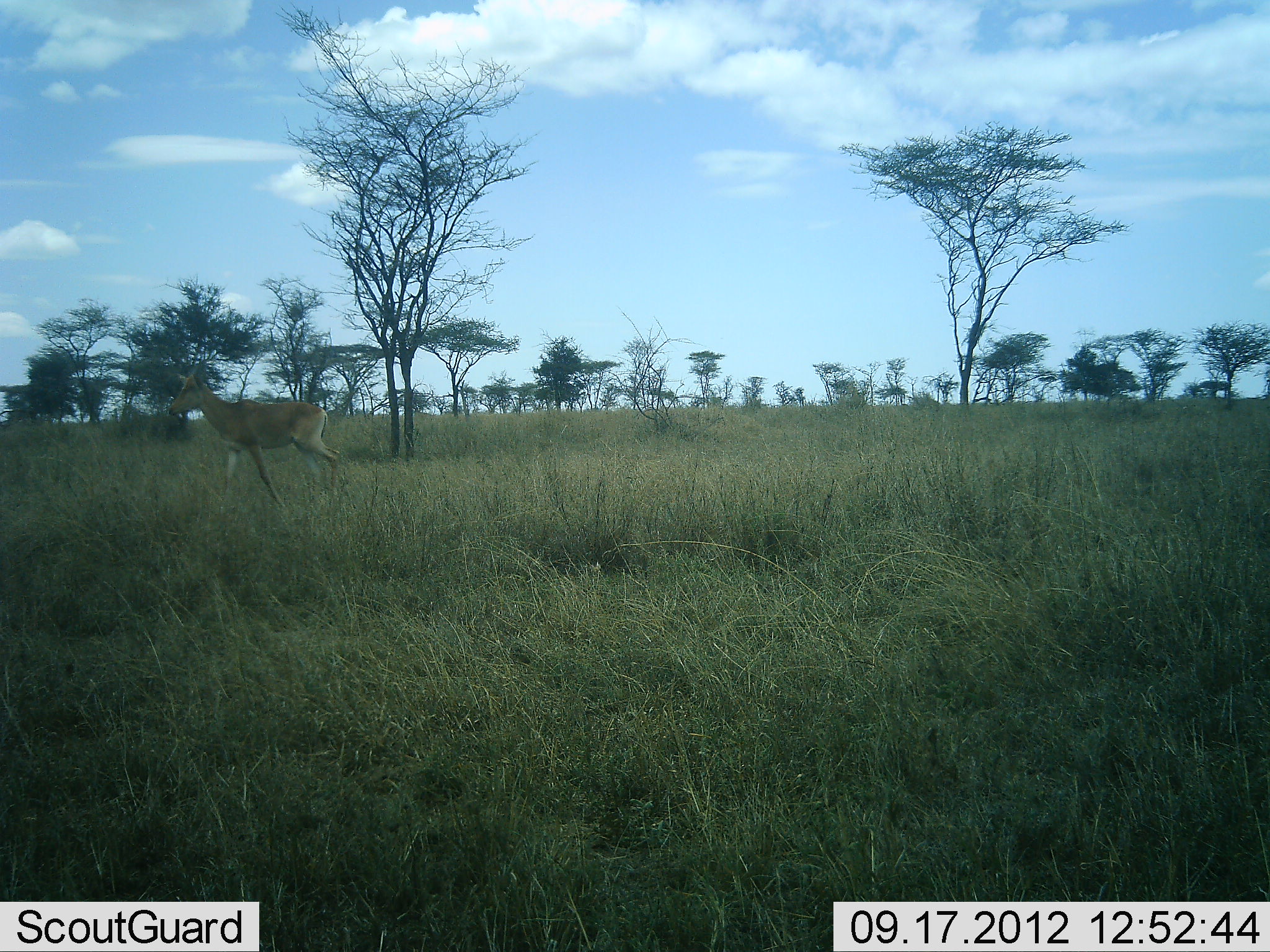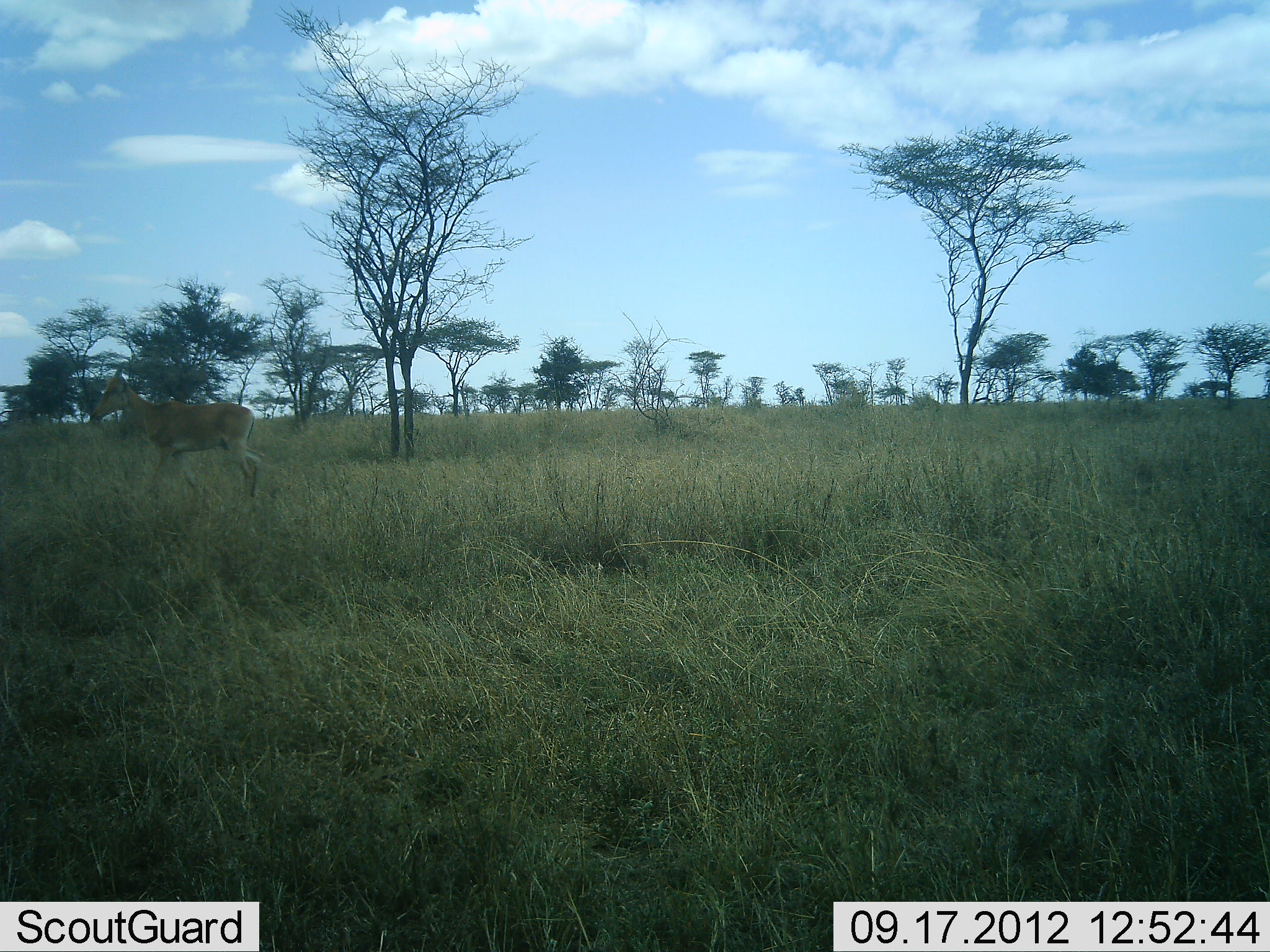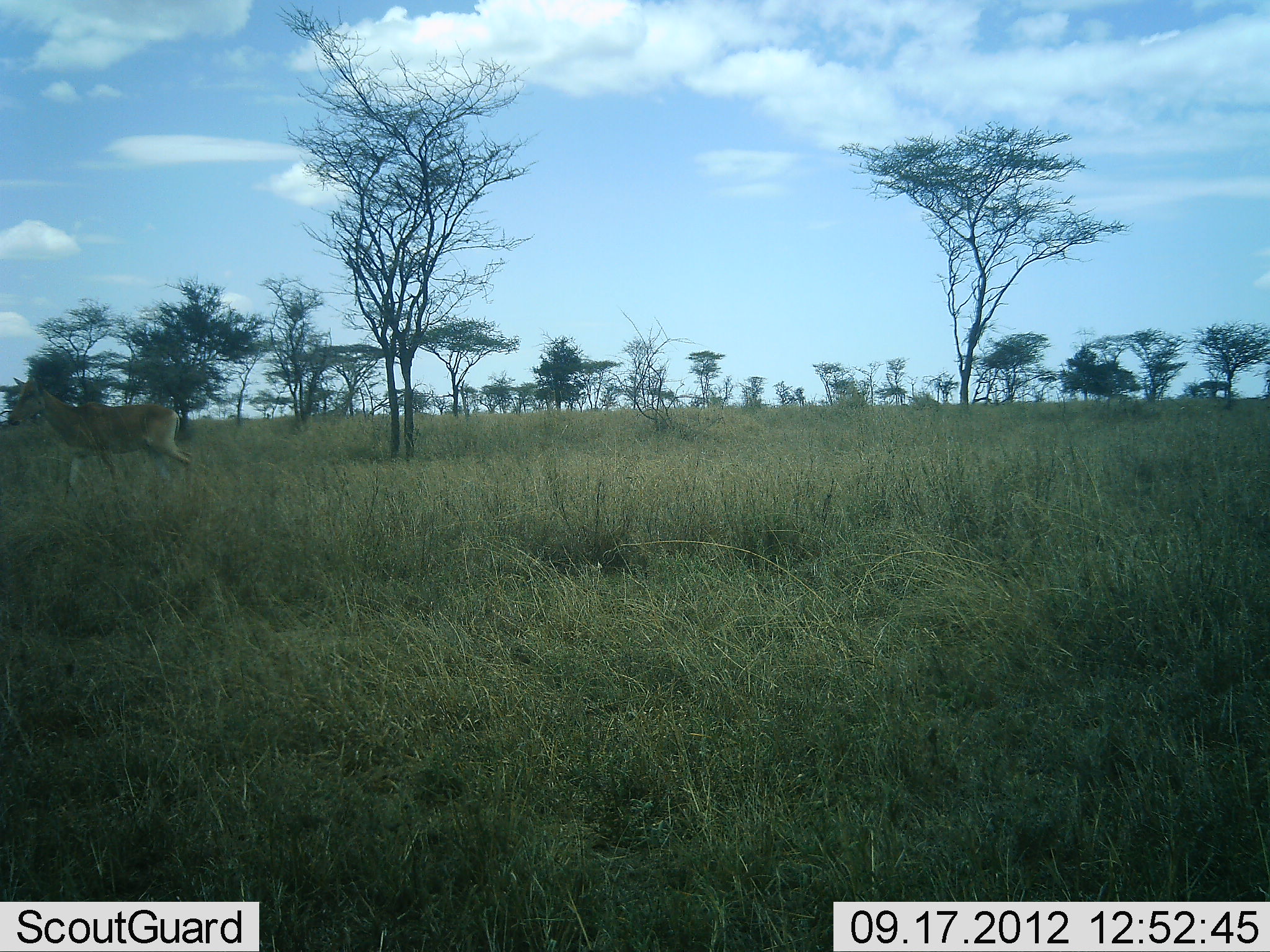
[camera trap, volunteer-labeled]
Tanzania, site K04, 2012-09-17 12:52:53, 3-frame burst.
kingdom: Animalia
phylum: Chordata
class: Mammalia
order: Artiodactyla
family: Bovidae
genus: Alcelaphus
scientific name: Alcelaphus buselaphus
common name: hartebeest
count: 1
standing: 0%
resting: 0%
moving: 100%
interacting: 0%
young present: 10%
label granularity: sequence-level